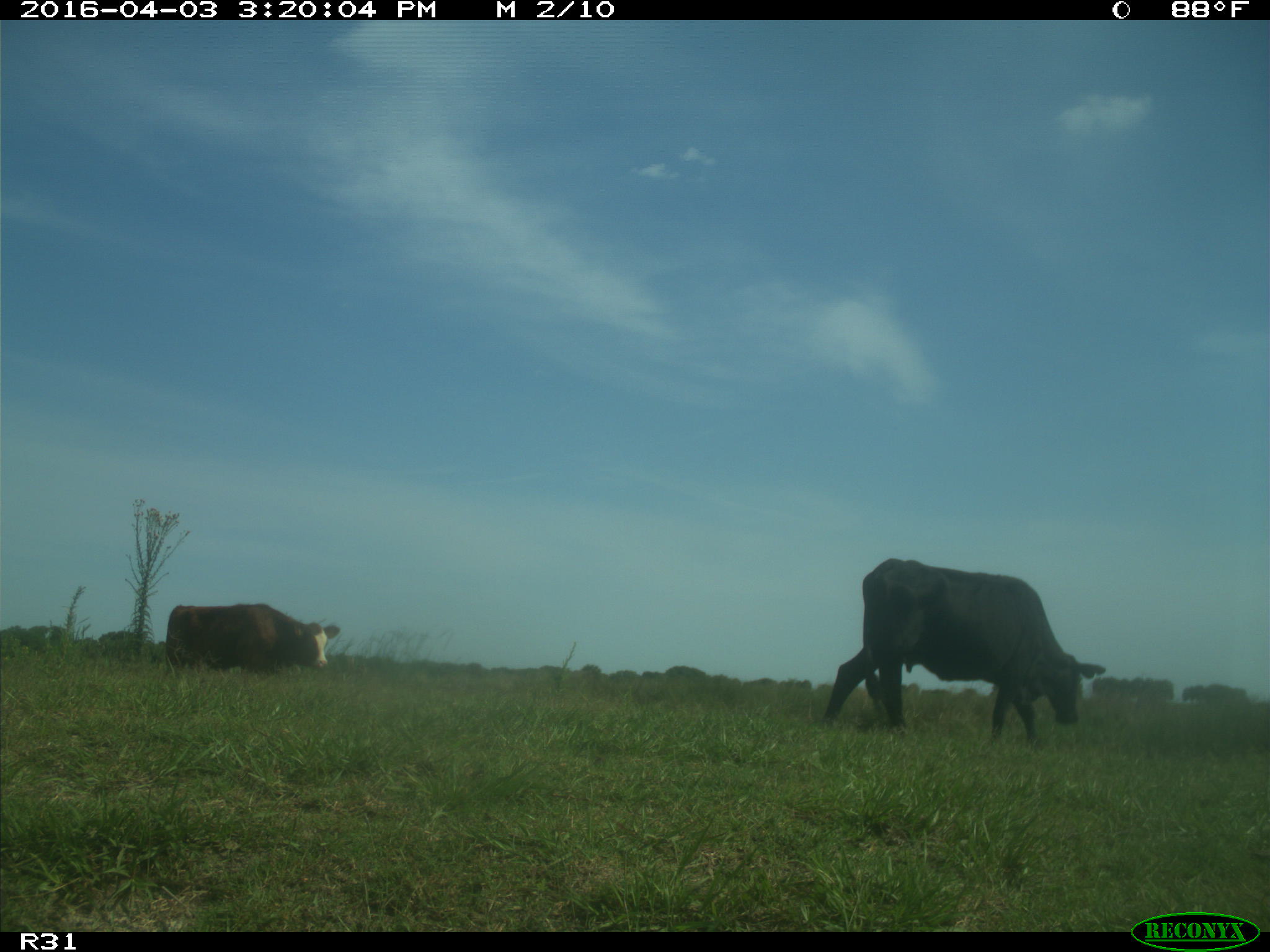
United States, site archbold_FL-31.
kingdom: Animalia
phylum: Chordata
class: Mammalia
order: Artiodactyla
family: Bovidae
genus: Bos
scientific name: Bos taurus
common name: domestic cow